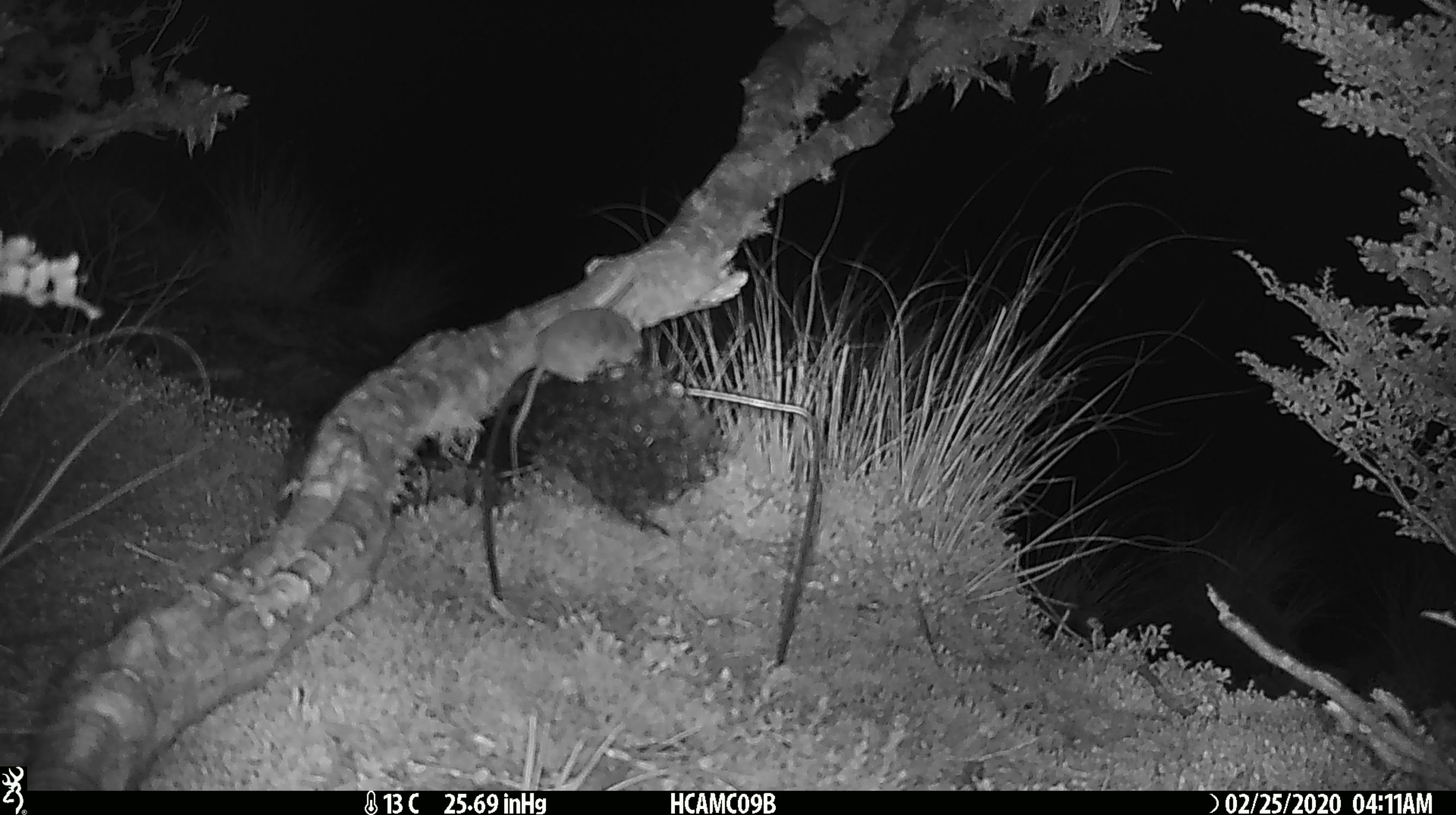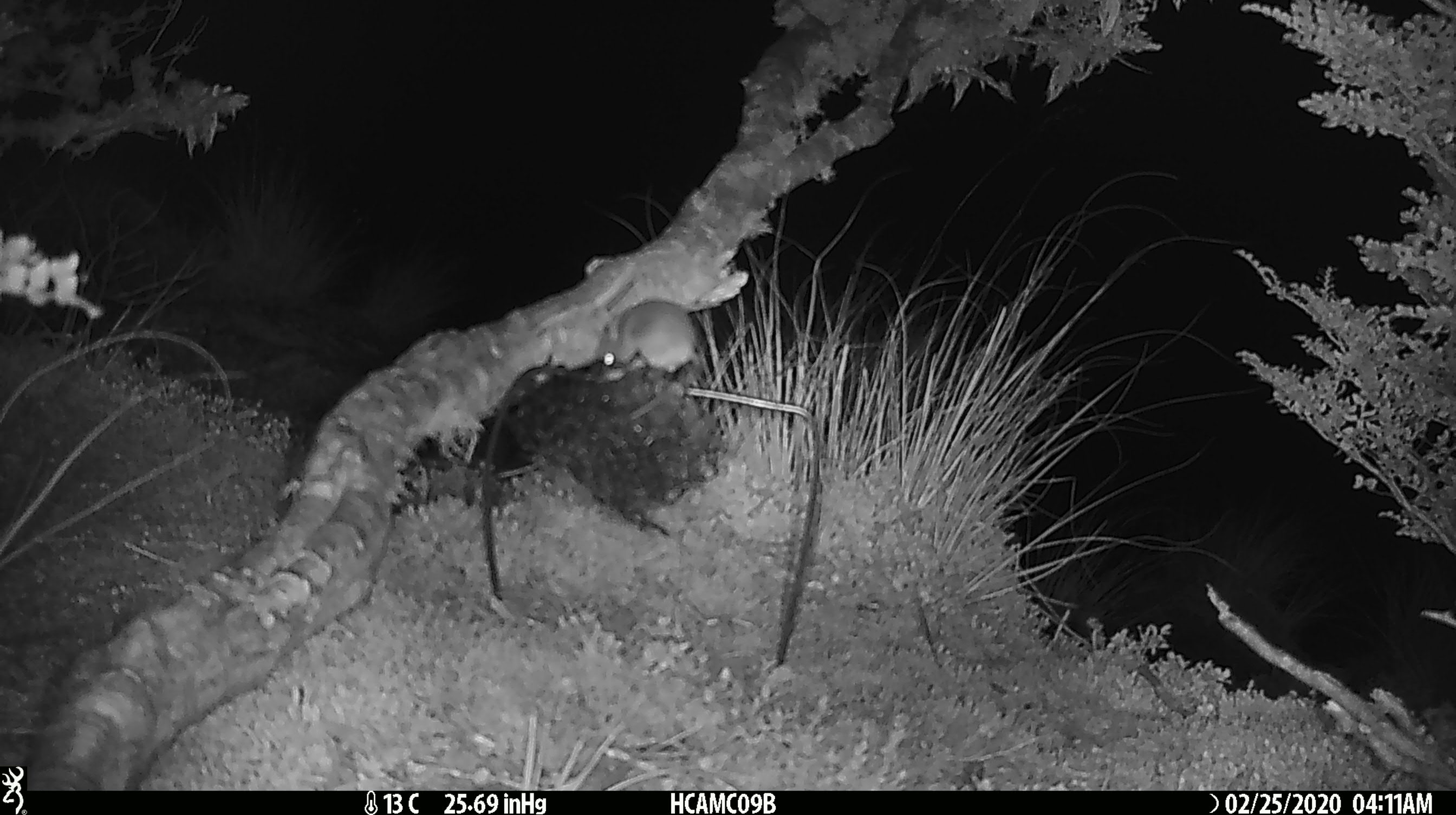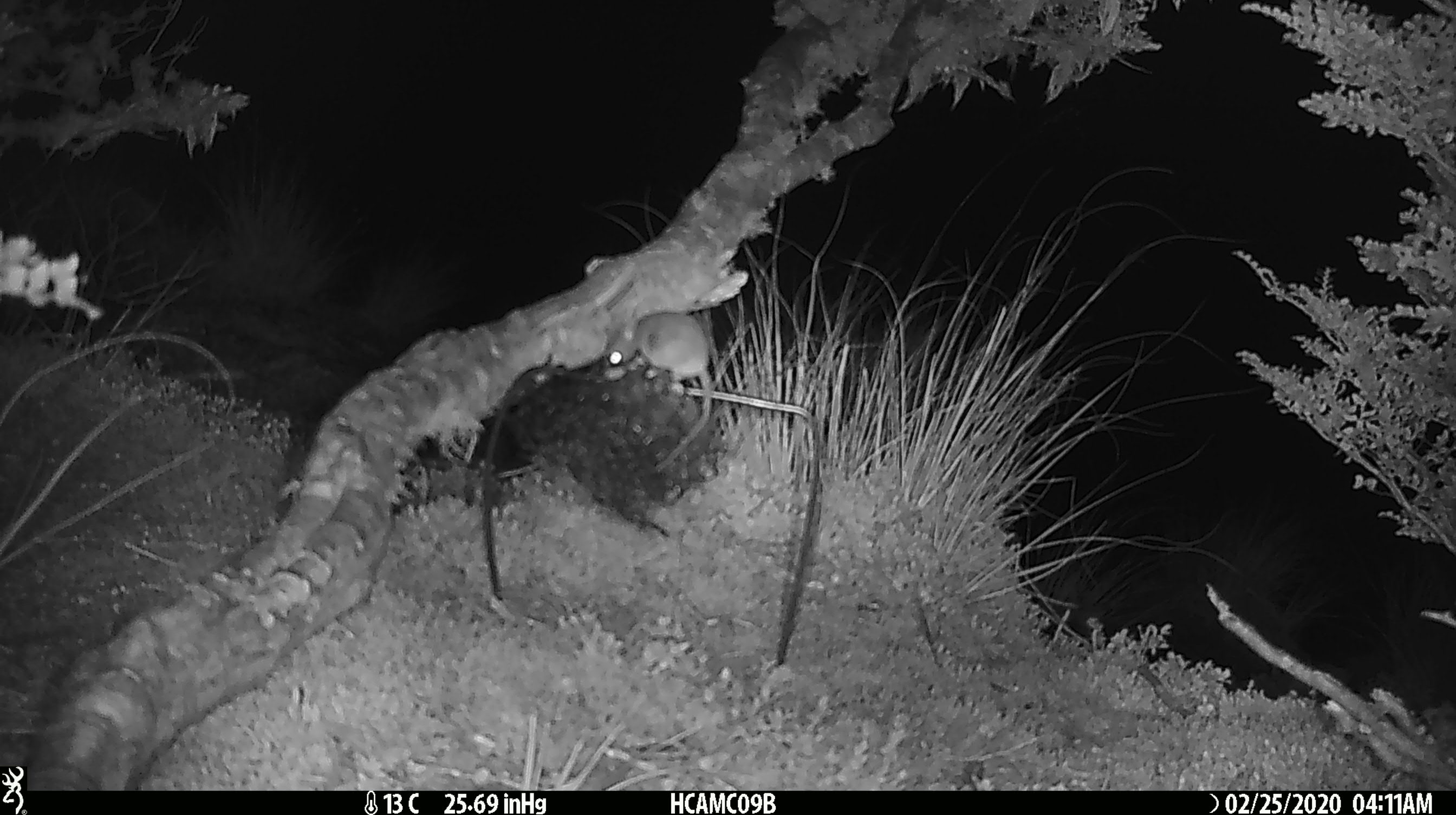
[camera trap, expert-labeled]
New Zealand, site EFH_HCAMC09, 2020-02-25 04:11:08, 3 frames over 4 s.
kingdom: Animalia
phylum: Chordata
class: Mammalia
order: Rodentia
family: Muridae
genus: Mus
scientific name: Mus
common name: mouse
Mouse (Mus).